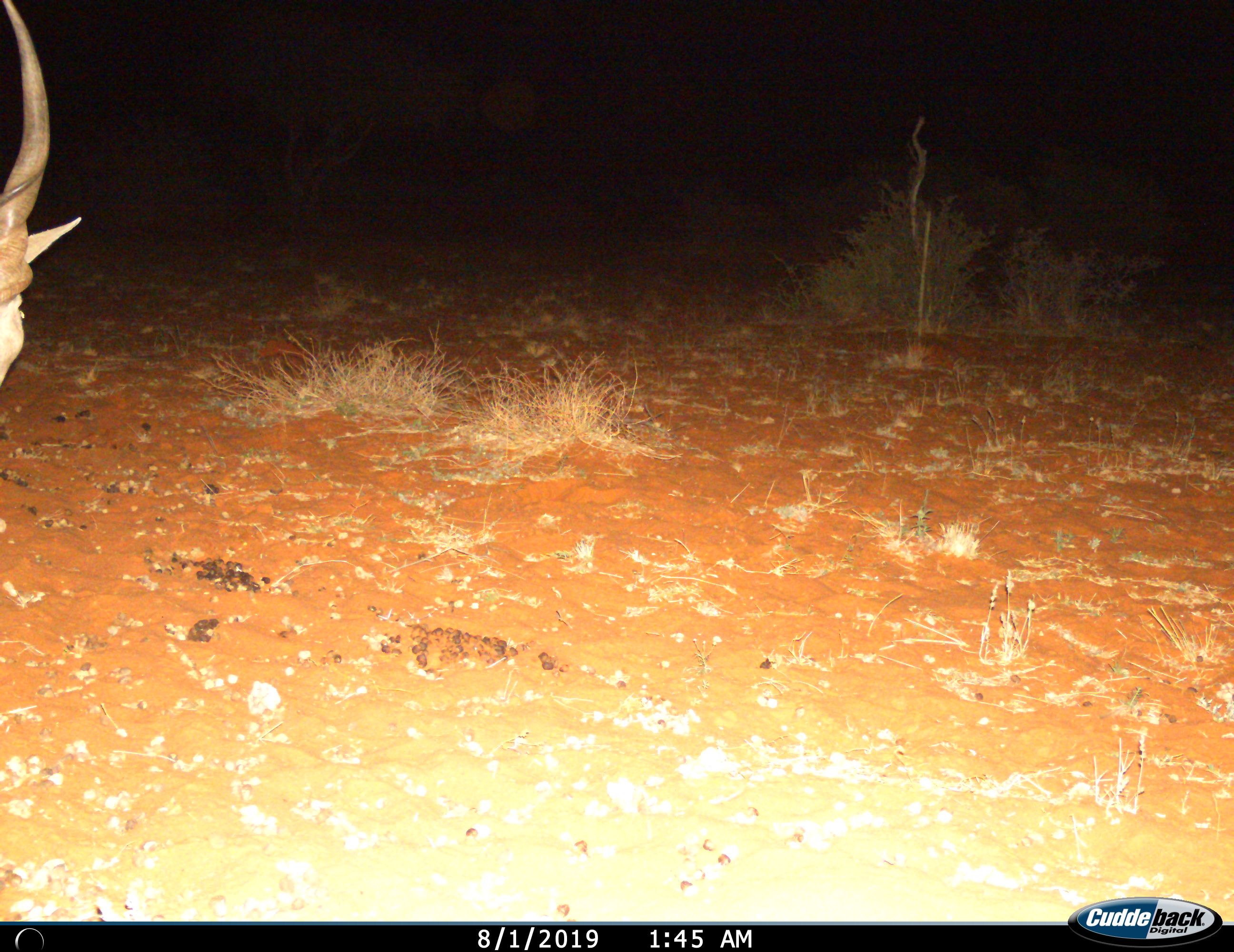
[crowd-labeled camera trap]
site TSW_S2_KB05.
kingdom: Animalia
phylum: Chordata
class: Mammalia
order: Artiodactyla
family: Bovidae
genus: Tragelaphus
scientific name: Tragelaphus oryx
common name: eland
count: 1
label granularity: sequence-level